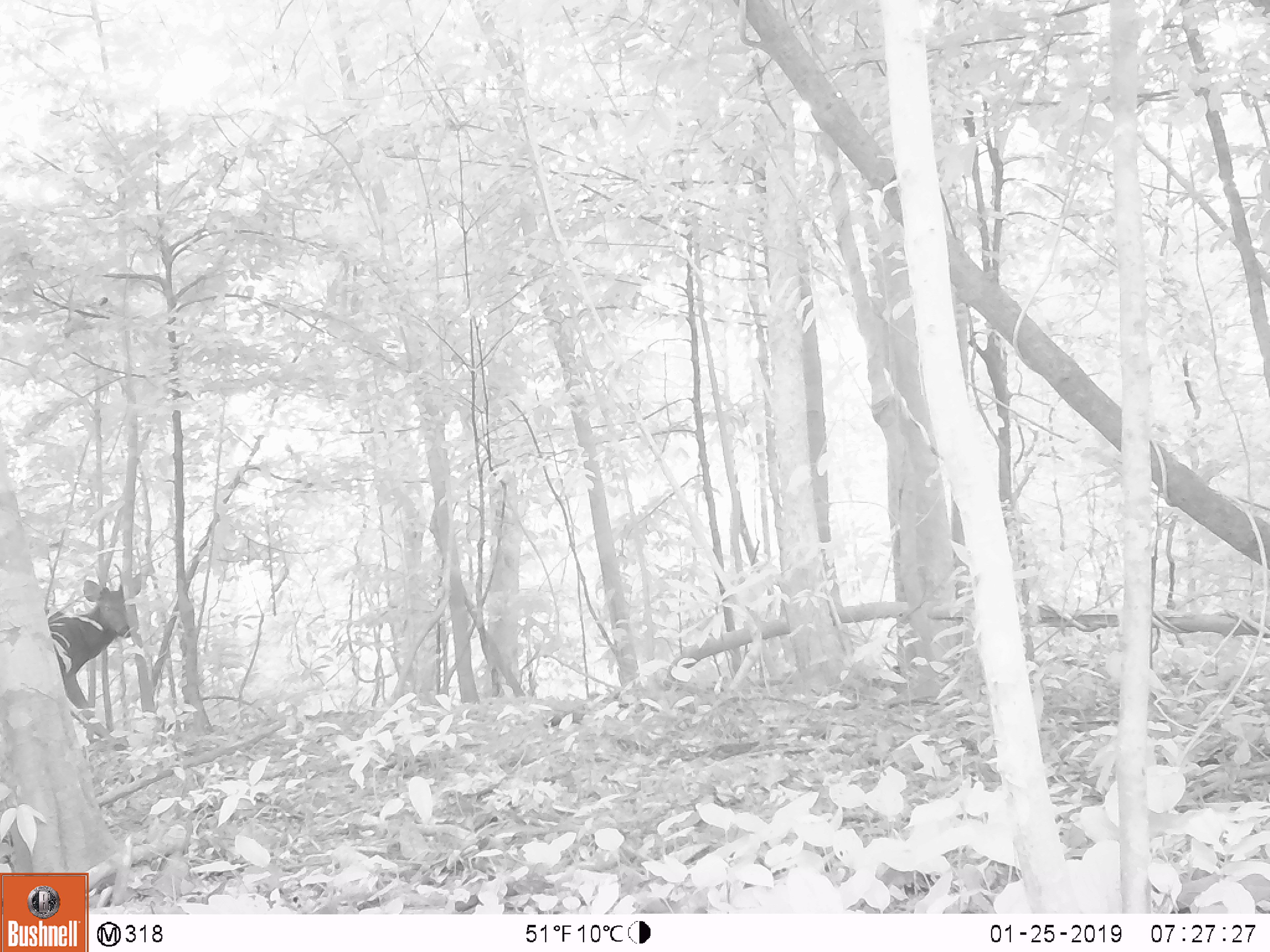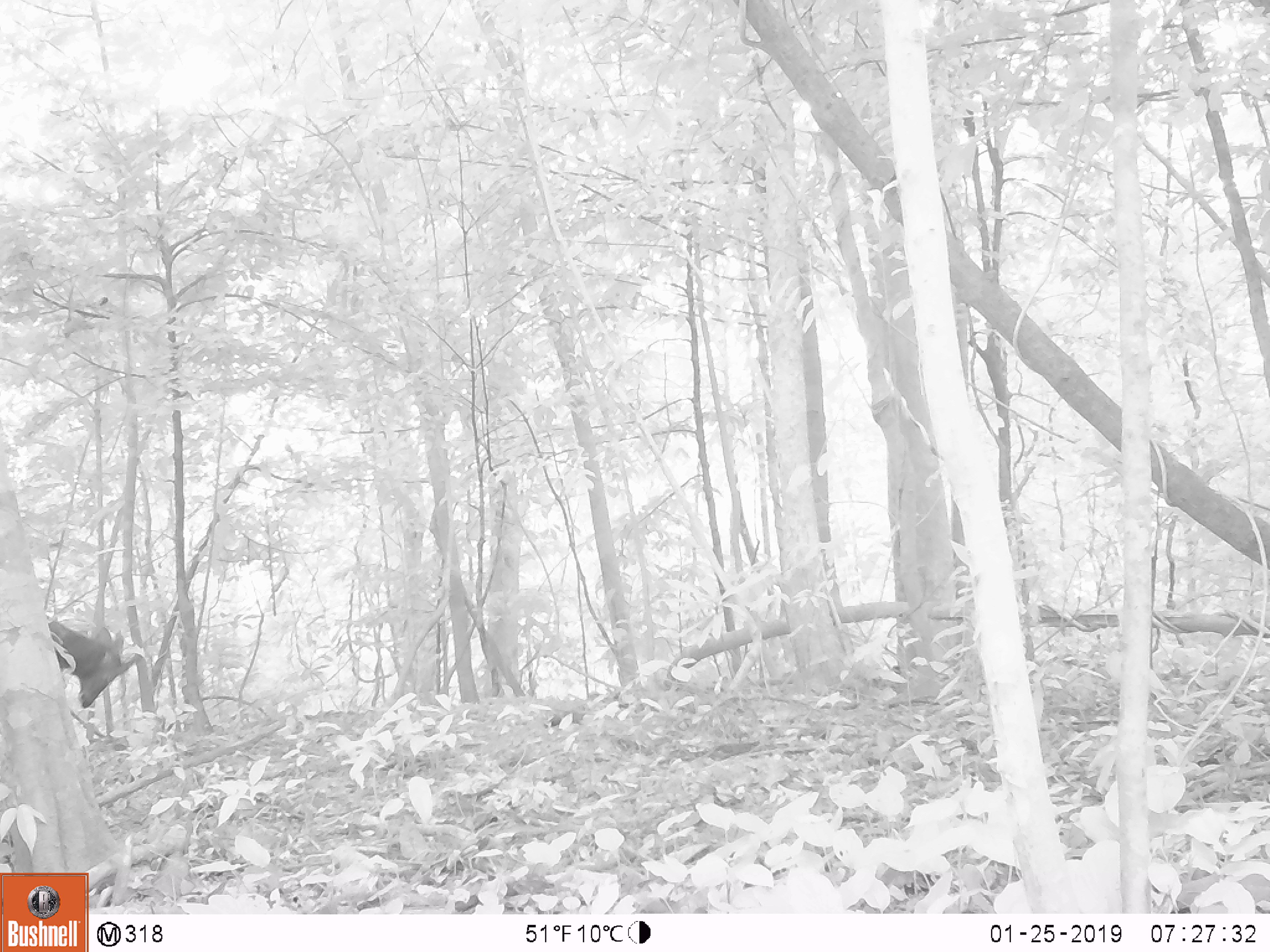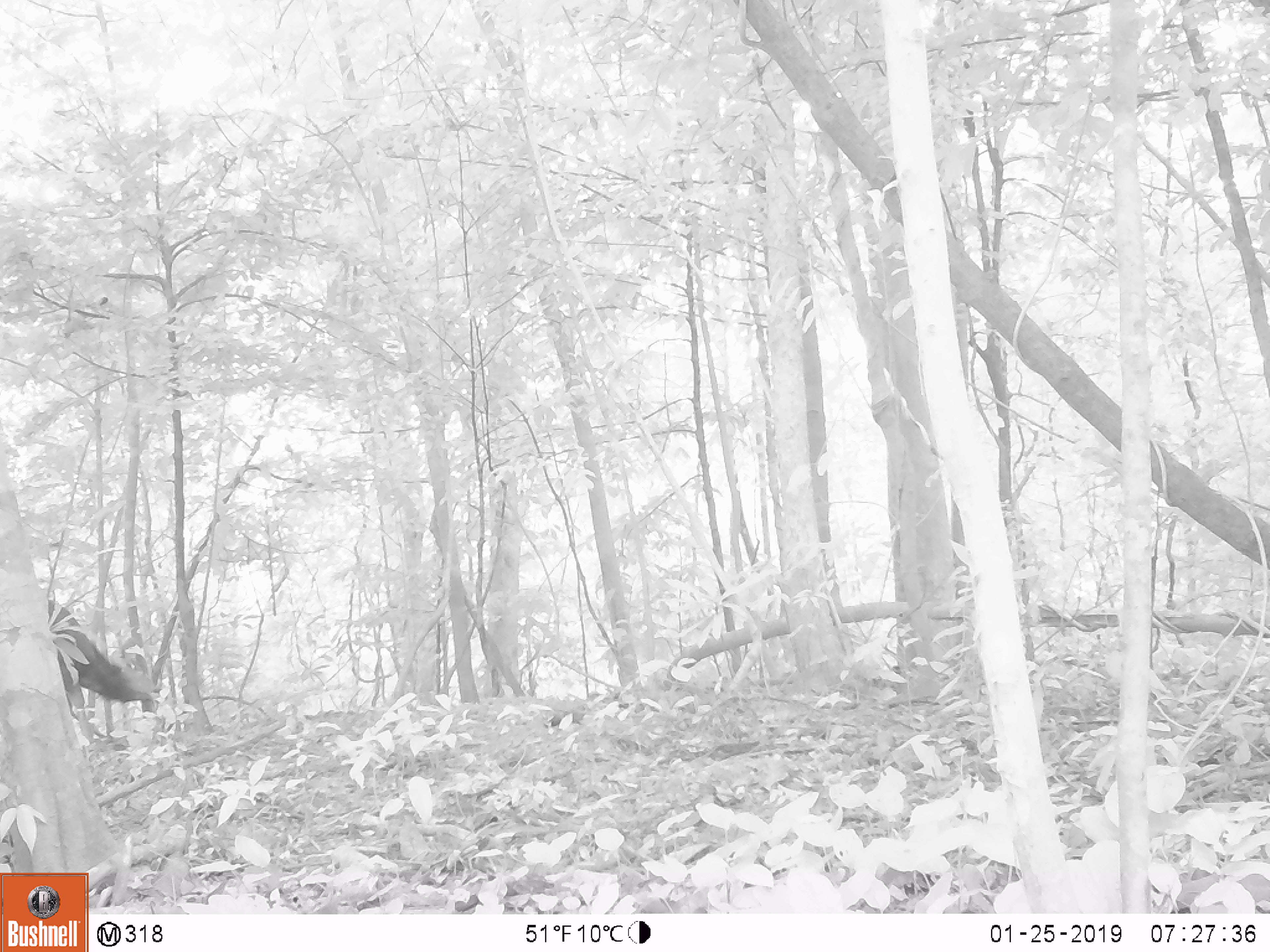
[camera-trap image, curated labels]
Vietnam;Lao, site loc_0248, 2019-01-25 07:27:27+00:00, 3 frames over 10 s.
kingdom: Animalia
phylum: Chordata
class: Mammalia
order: Artiodactyla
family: Cervidae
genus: Rusa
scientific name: Rusa unicolor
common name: sambar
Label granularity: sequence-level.